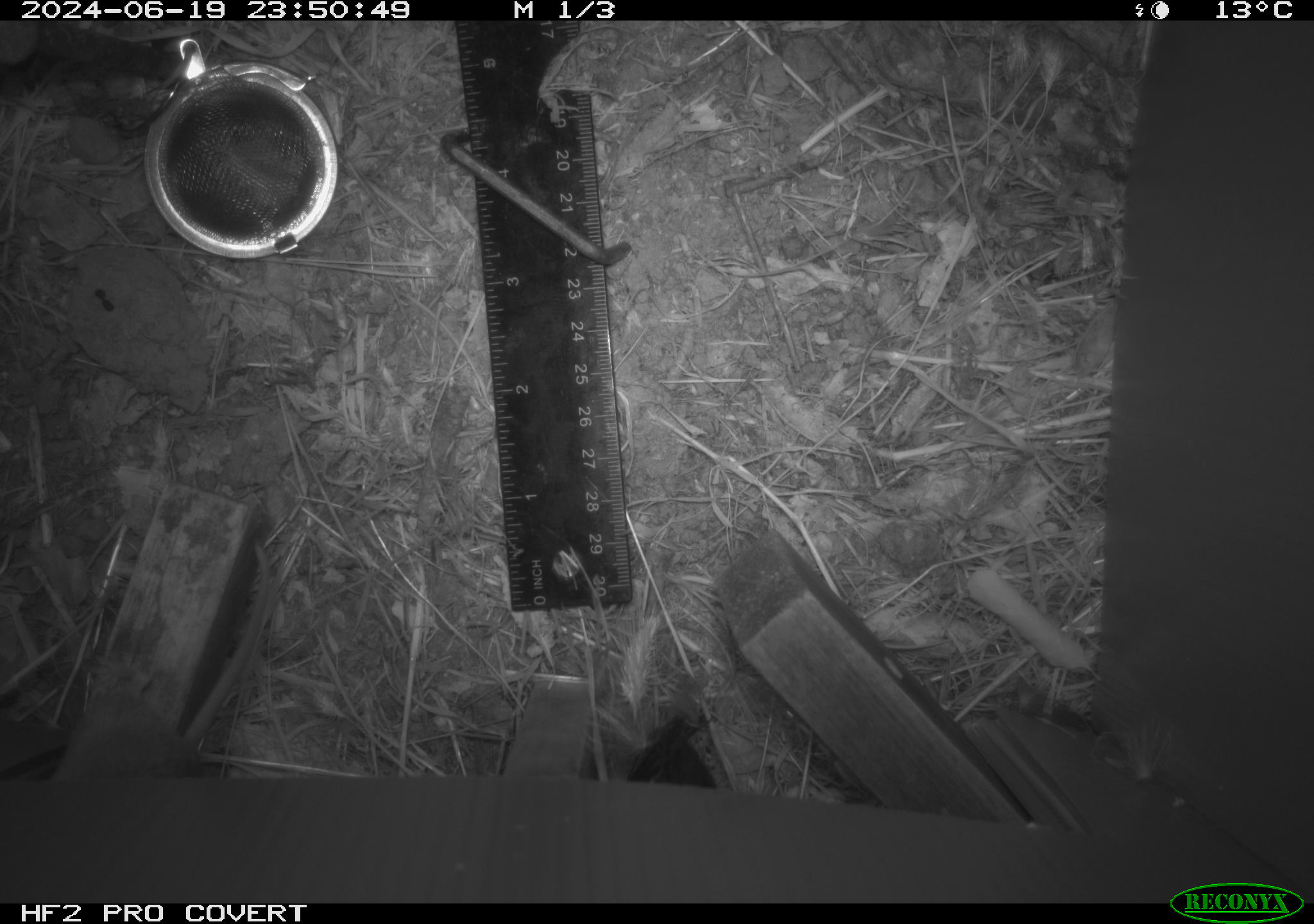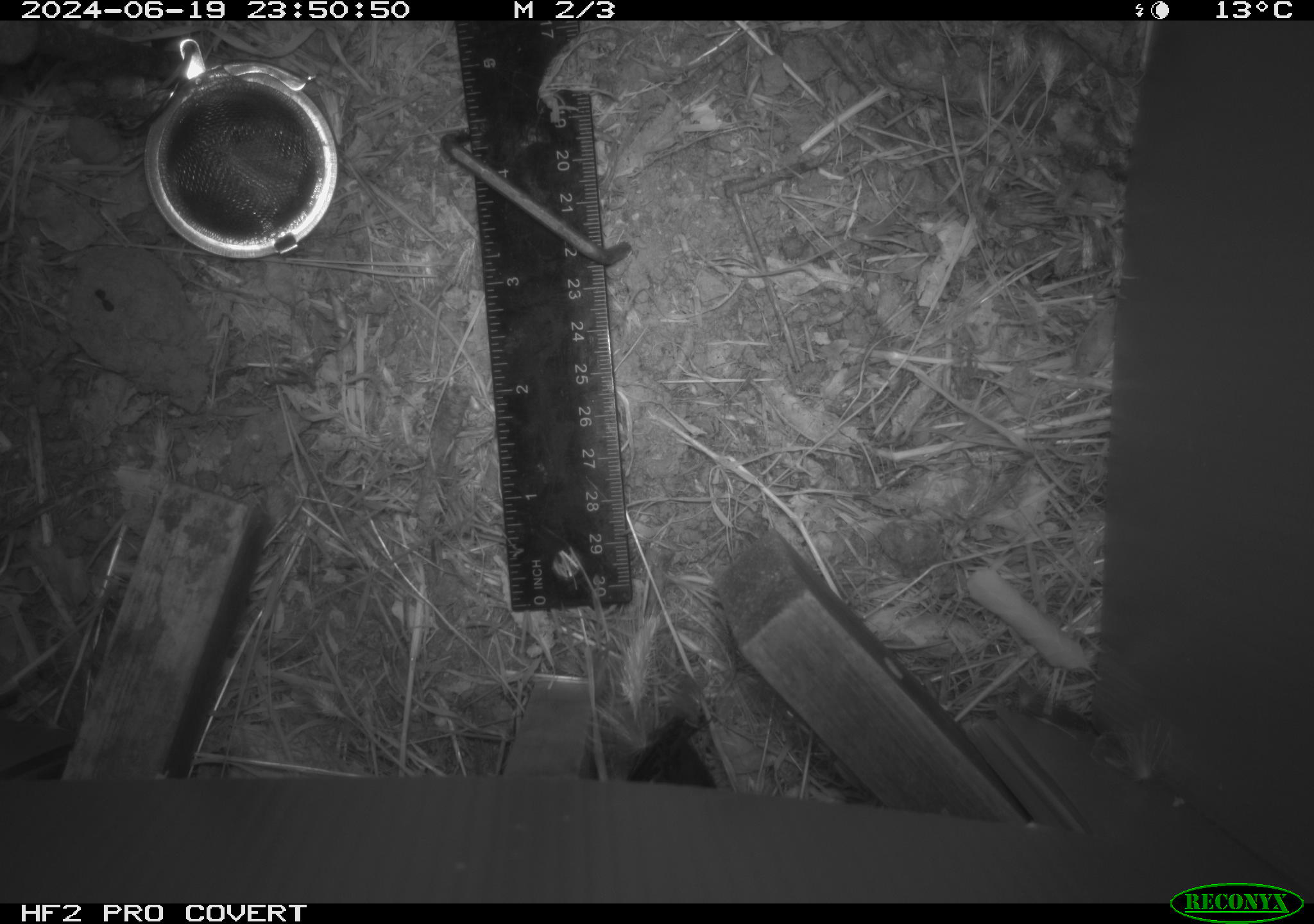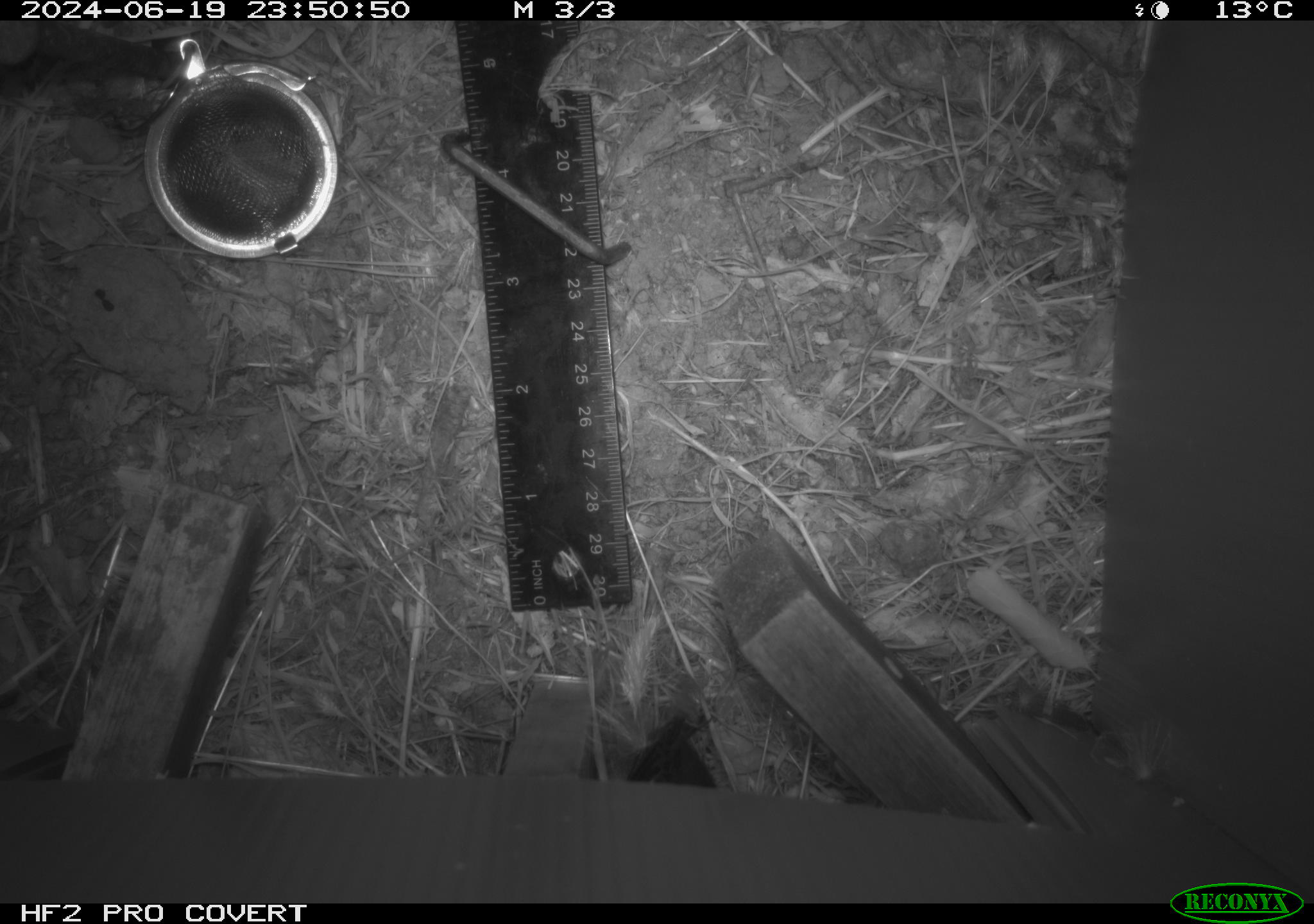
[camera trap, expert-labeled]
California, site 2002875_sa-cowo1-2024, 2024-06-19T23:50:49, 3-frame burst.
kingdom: Animalia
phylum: Chordata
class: Mammalia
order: Rodentia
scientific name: Rodentia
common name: mouse species